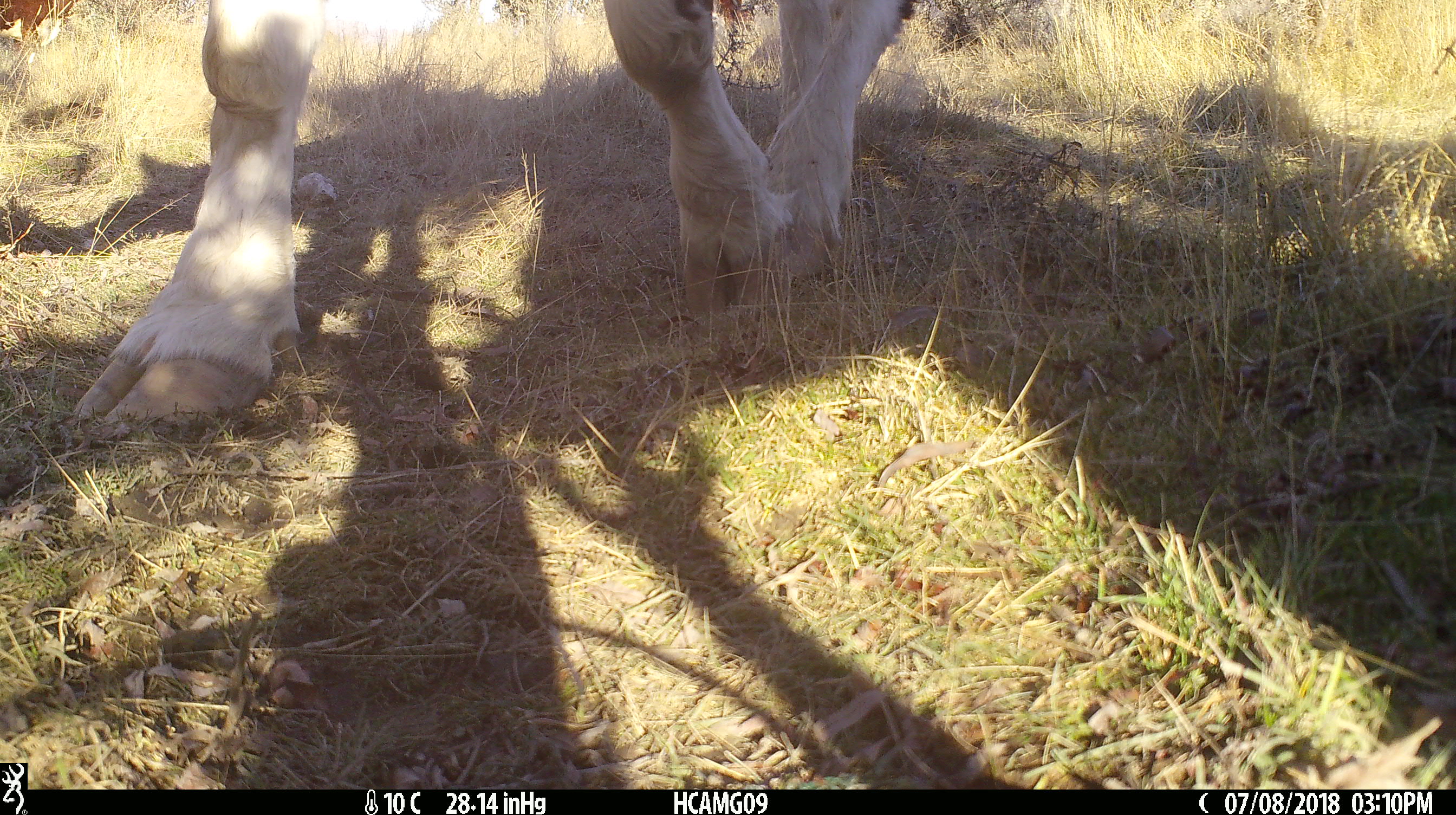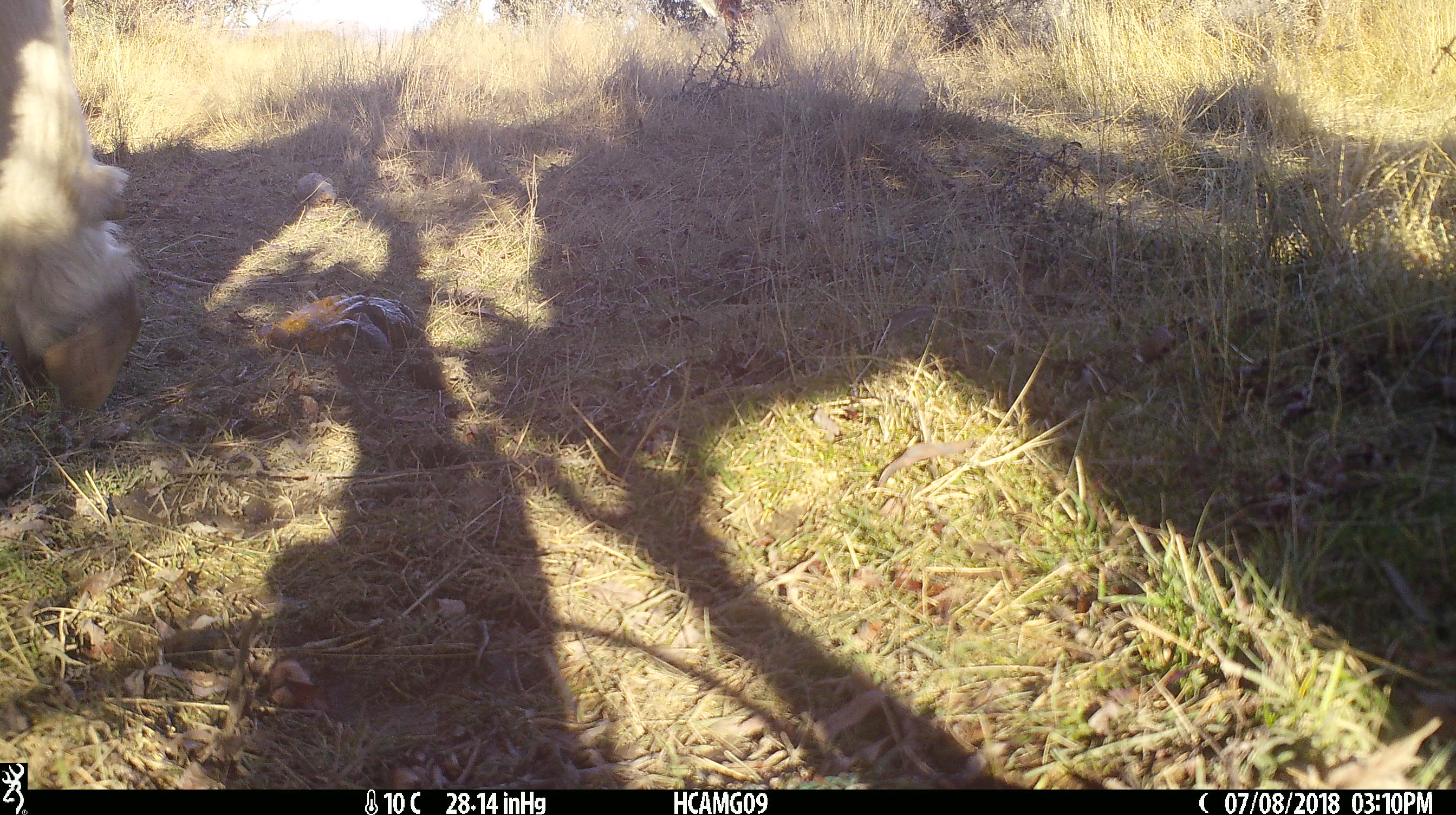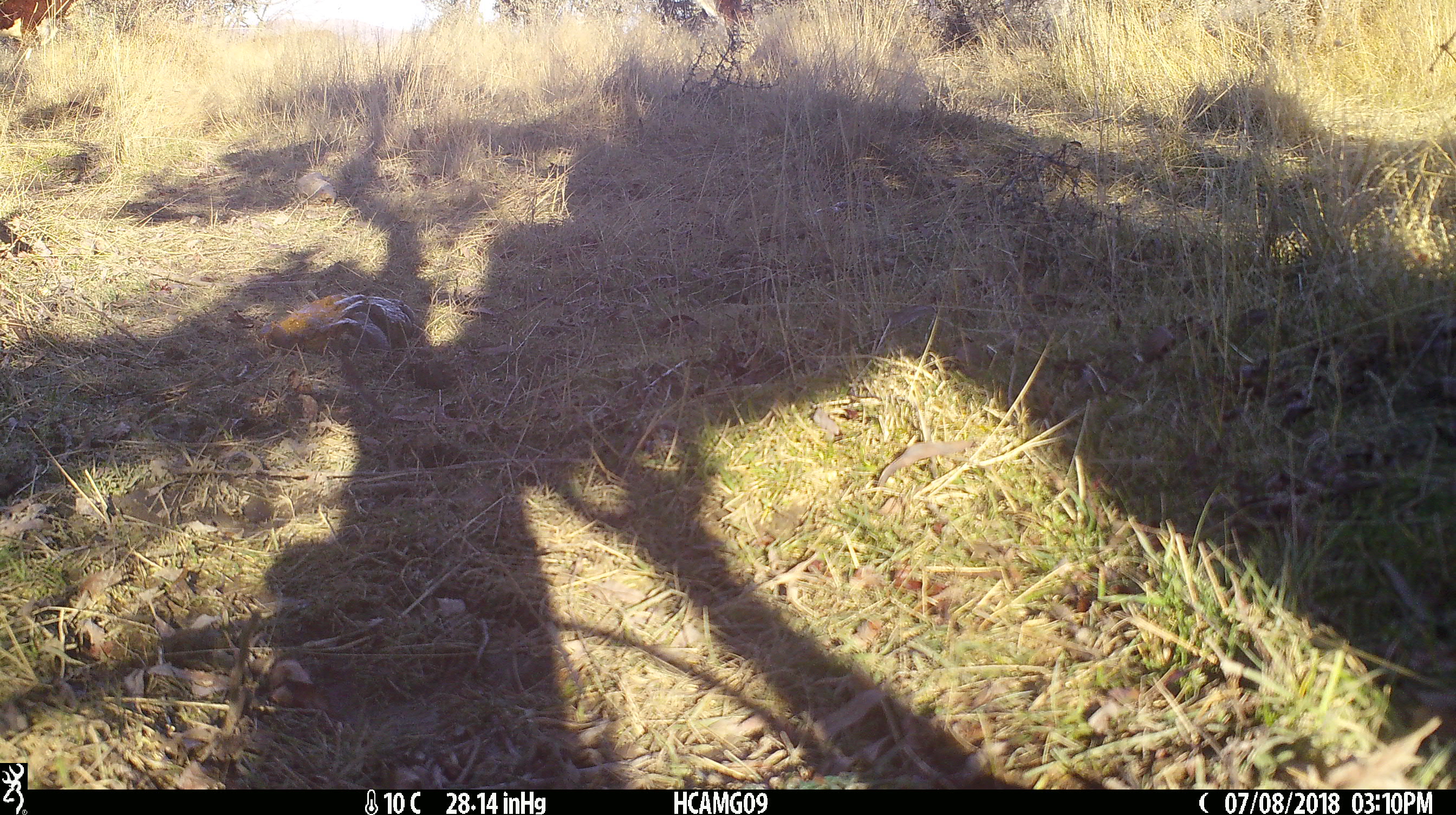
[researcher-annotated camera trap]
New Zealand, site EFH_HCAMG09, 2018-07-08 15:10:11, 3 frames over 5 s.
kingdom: Animalia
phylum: Chordata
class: Mammalia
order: Artiodactyla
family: Bovidae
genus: Bos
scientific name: Bos taurus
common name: domestic cow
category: cow